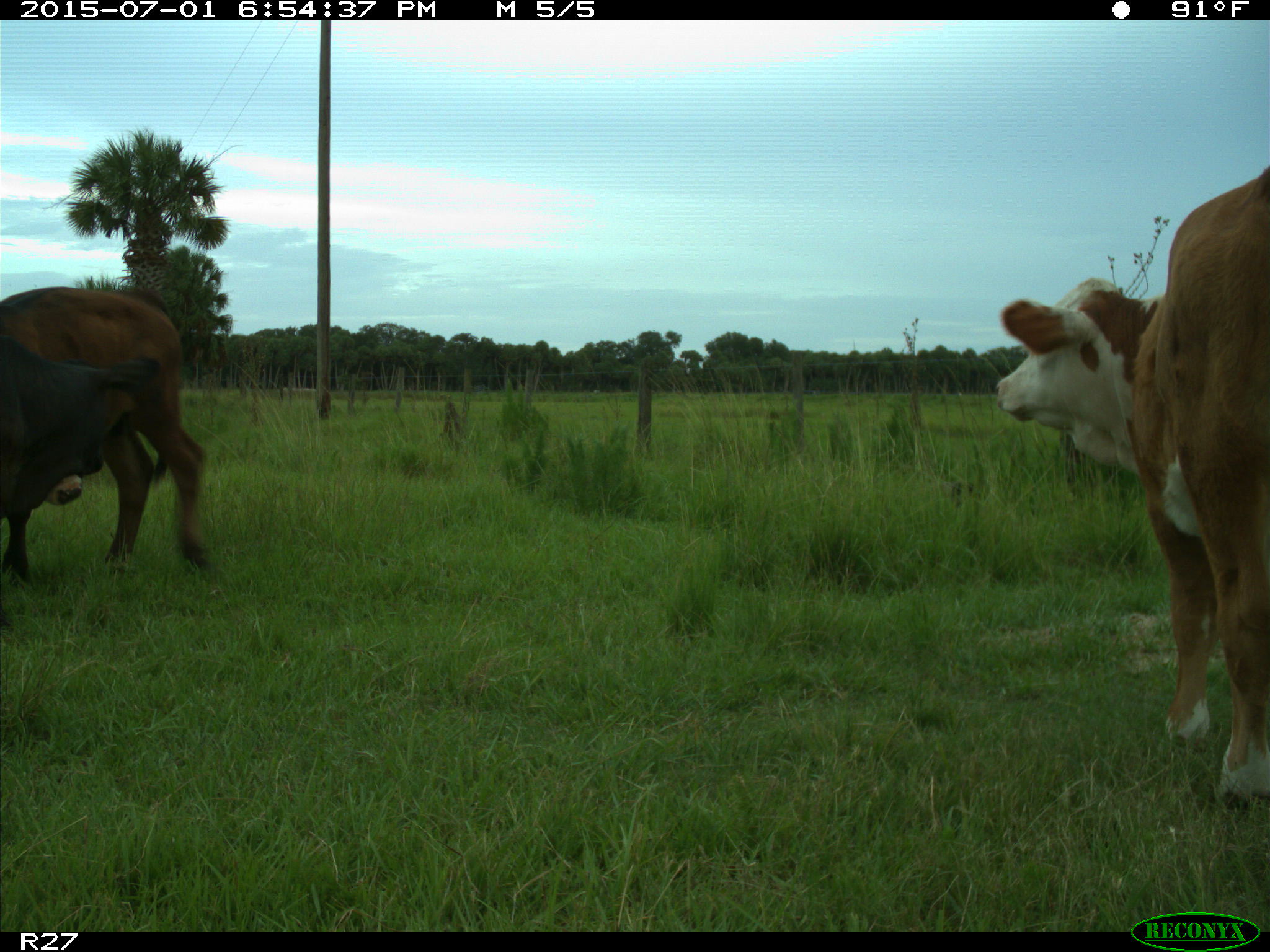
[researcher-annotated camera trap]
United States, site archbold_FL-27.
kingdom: Animalia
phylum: Chordata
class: Mammalia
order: Artiodactyla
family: Bovidae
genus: Bos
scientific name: Bos taurus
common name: domestic cow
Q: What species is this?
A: Bos taurus (domestic cow).